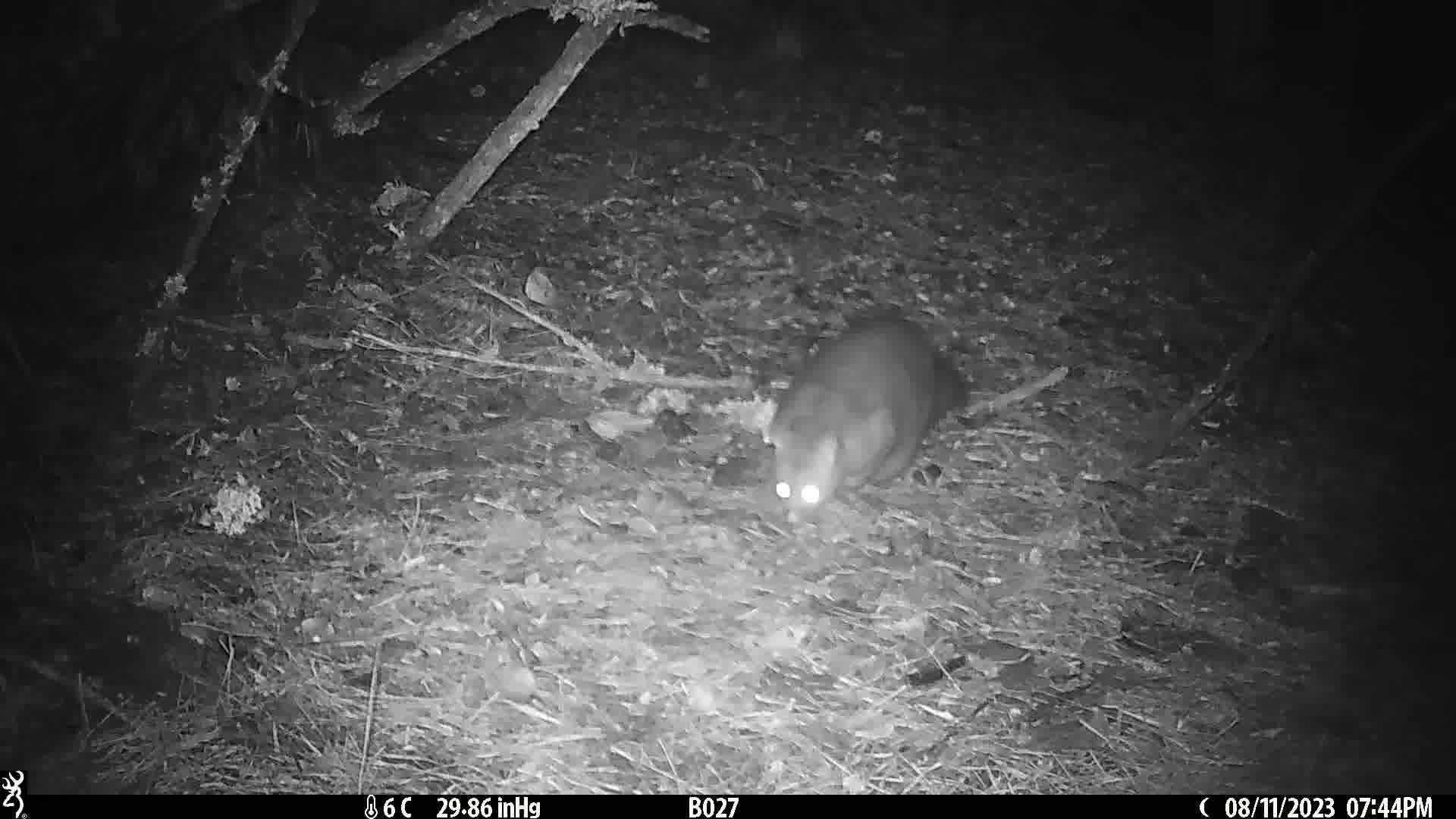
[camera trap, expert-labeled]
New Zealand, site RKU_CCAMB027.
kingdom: Animalia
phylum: Chordata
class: Mammalia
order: Diprotodontia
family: Phalangeridae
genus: Trichosurus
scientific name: Trichosurus vulpecula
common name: common brushtail possum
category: possum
Possum (common brushtail possum) (Trichosurus vulpecula).